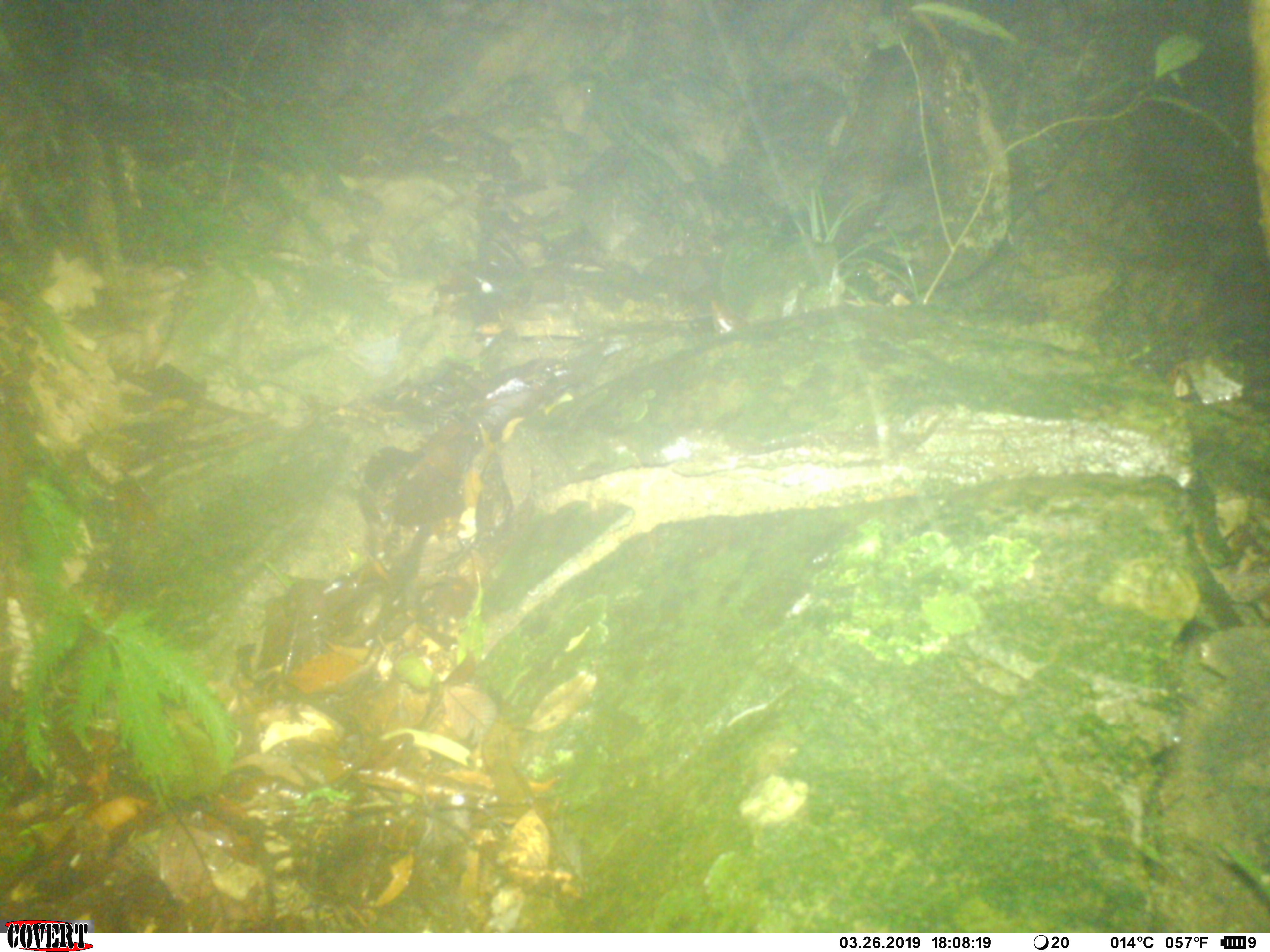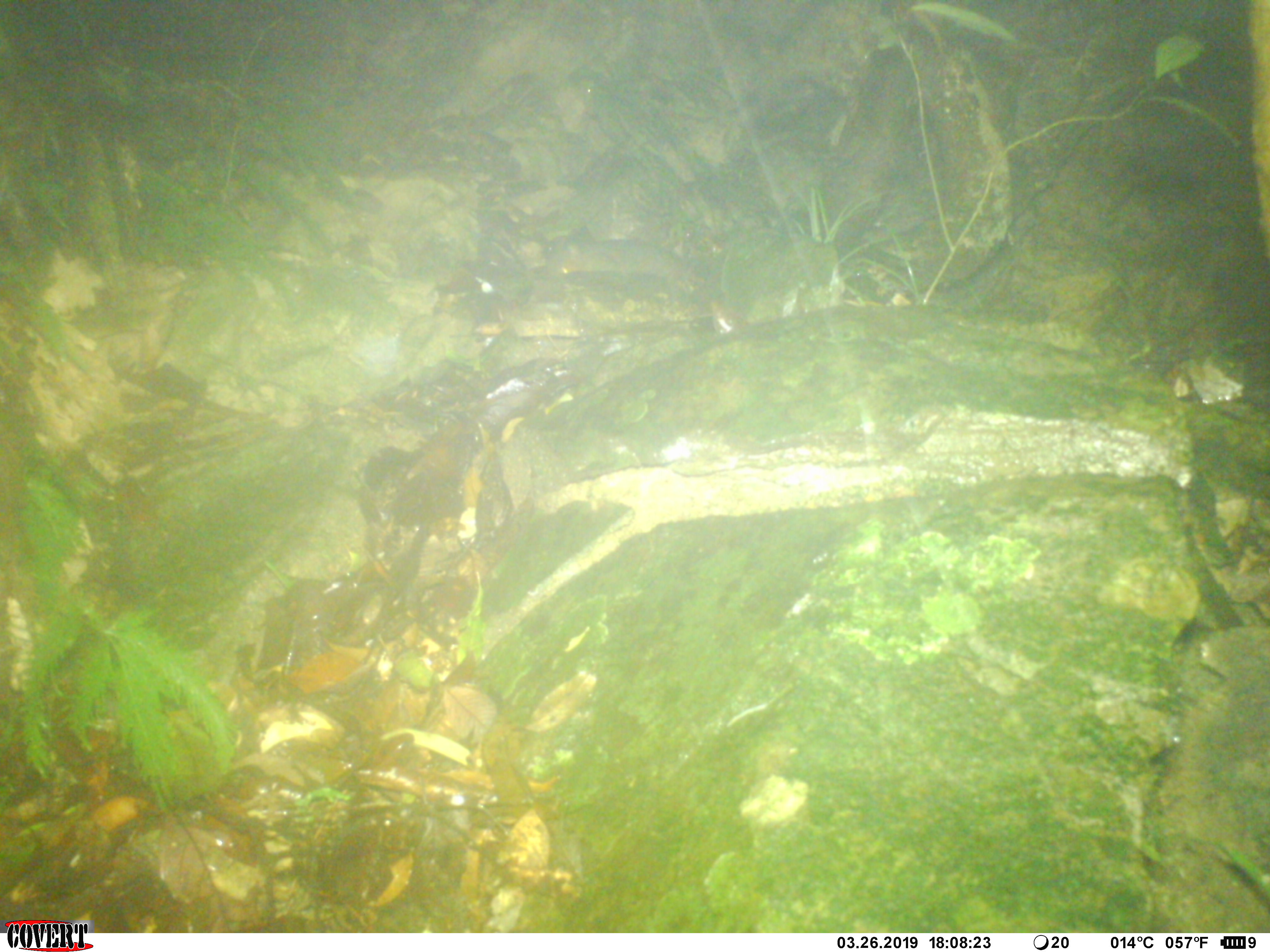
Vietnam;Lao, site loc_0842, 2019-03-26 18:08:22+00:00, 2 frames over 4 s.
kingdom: Animalia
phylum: Chordata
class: Mammalia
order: Rodentia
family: Sciuridae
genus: Dremomys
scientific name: Dremomys rufigenis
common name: red-cheeked squirrel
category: red cheeked squirrel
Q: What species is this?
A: Red cheeked squirrel (red-cheeked squirrel) (Dremomys rufigenis).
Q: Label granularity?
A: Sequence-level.